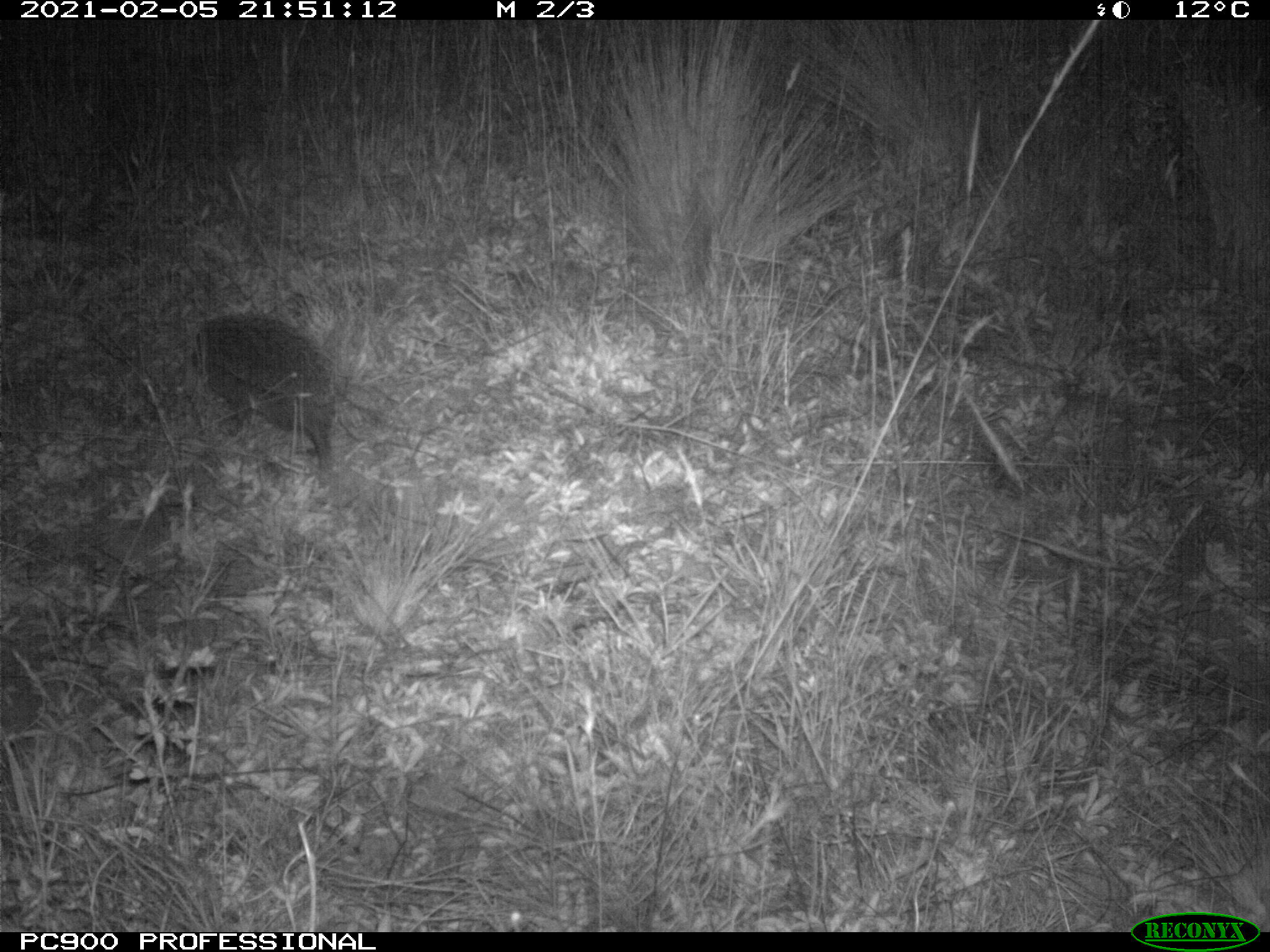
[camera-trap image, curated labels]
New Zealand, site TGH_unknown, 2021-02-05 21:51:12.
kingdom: Animalia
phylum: Chordata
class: Mammalia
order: Eulipotyphla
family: Erinaceidae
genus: Erinaceus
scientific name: Erinaceus europaeus europaeus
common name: european hedgehog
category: hedgehog